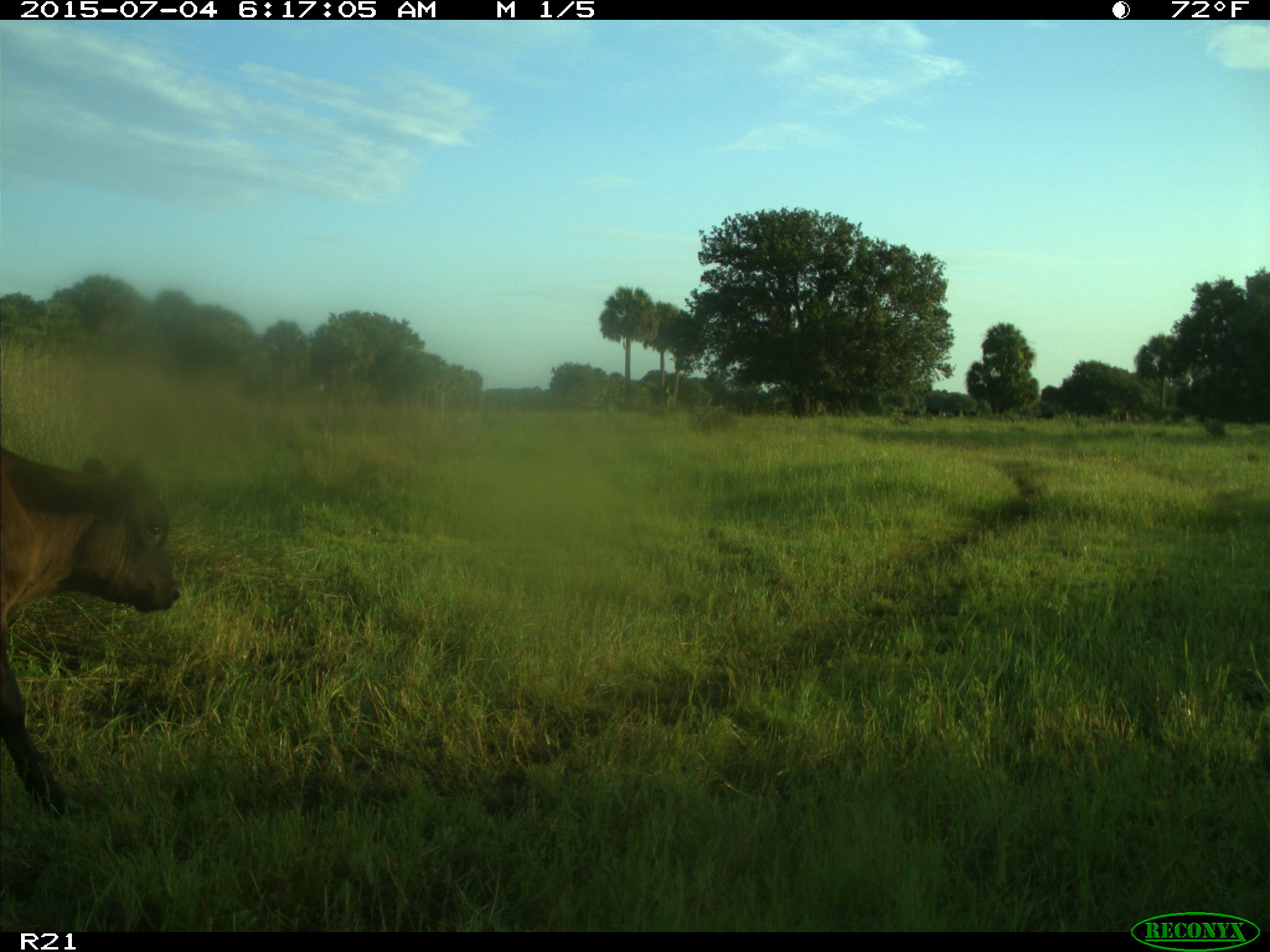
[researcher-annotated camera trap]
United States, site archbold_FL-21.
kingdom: Animalia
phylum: Chordata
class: Mammalia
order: Artiodactyla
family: Bovidae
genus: Bos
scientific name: Bos taurus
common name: domestic cow